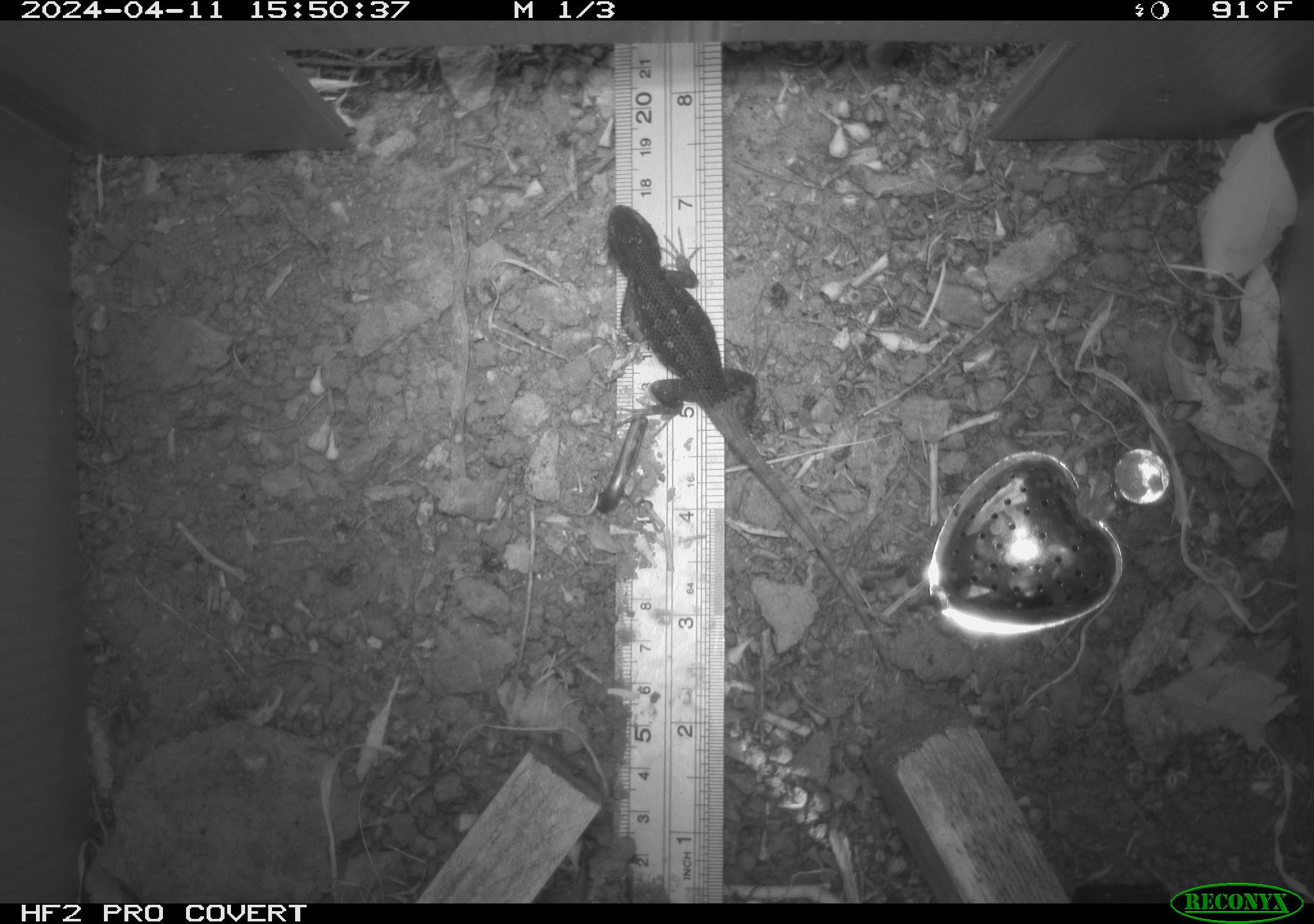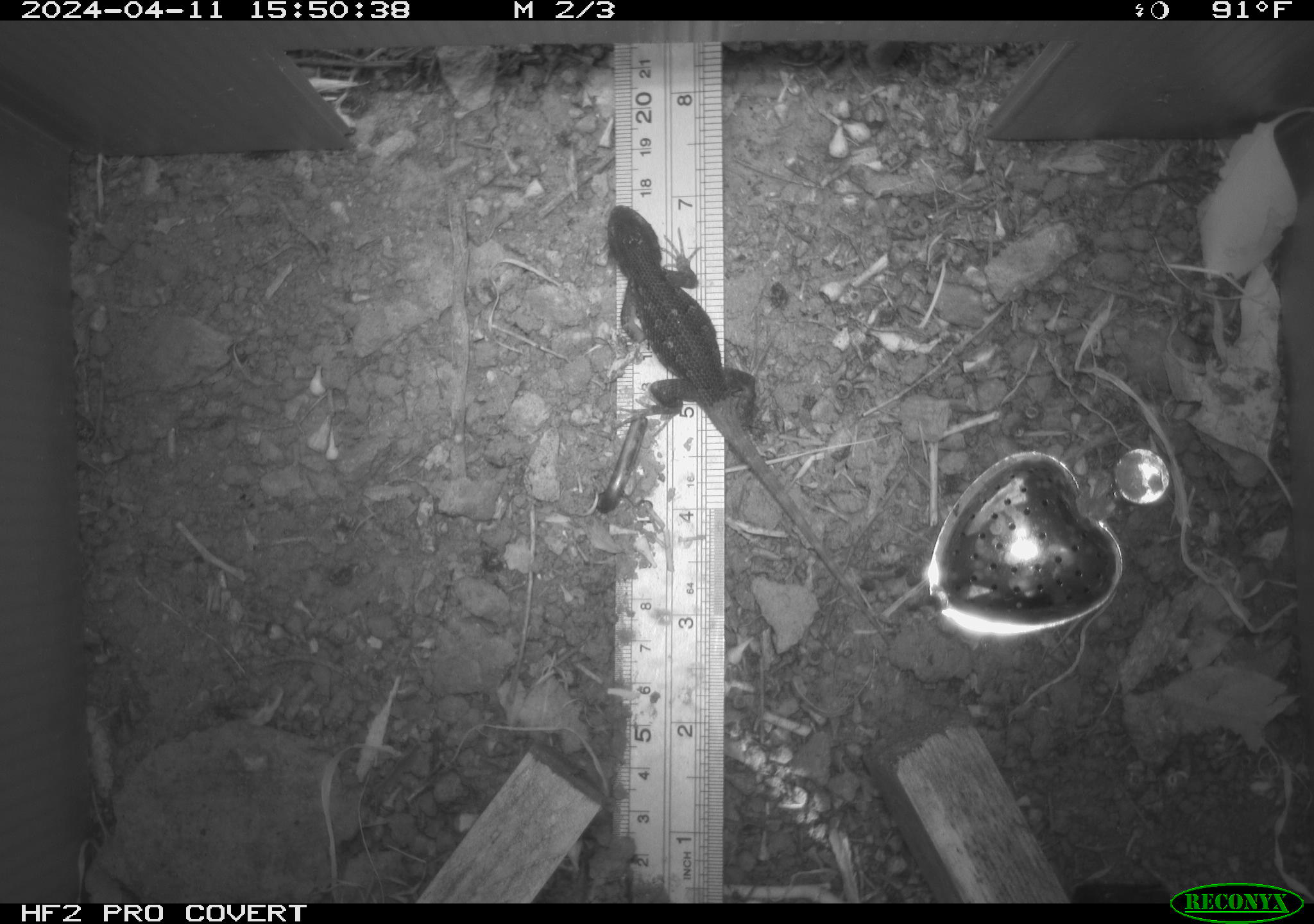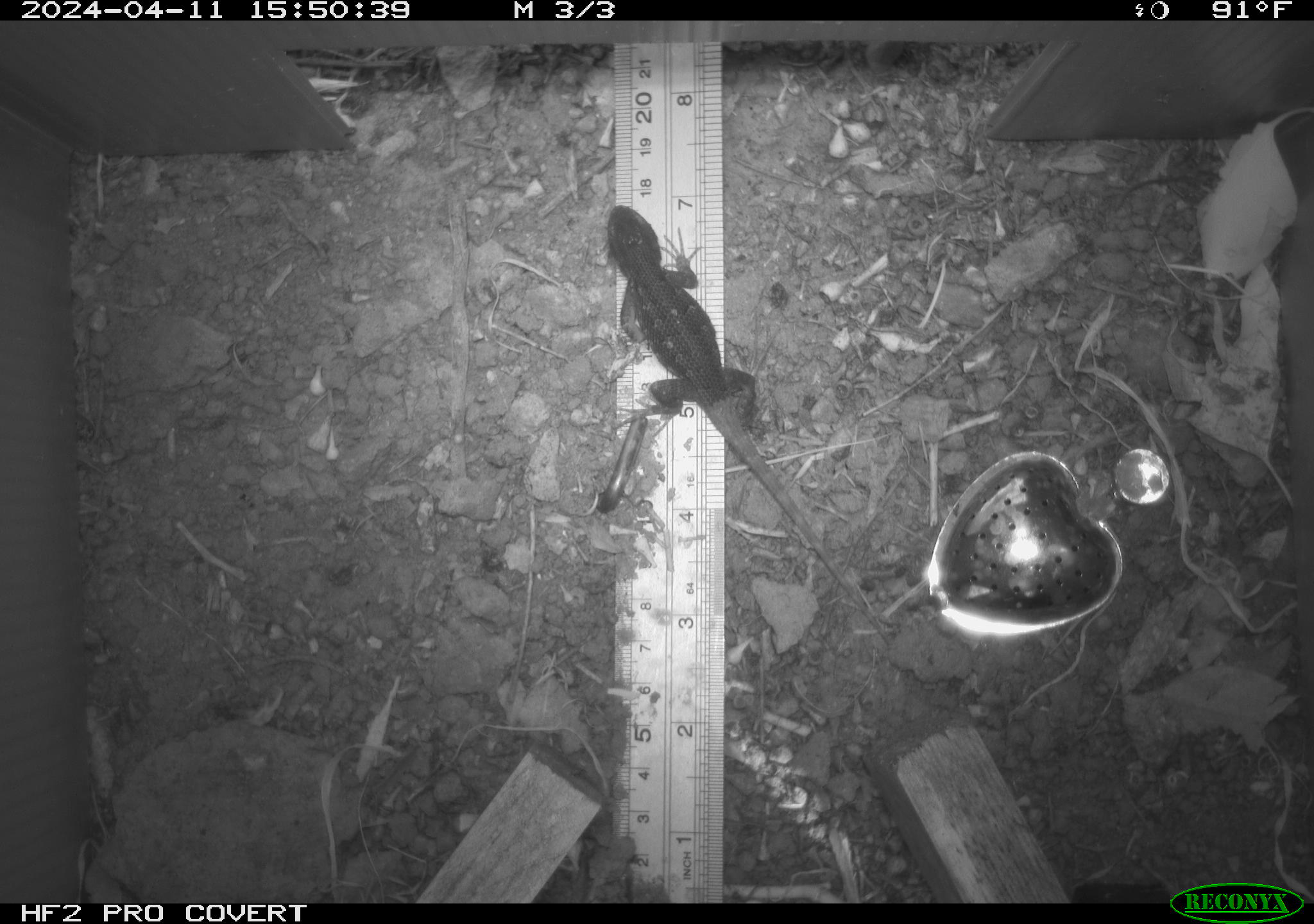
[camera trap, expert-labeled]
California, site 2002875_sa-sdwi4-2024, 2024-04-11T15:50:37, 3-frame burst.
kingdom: Animalia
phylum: Chordata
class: Reptilia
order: Squamata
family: Phrynosomatidae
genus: Sceloporus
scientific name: Sceloporus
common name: spiny lizards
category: sceloporus species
Sceloporus species (spiny lizards) (Sceloporus).